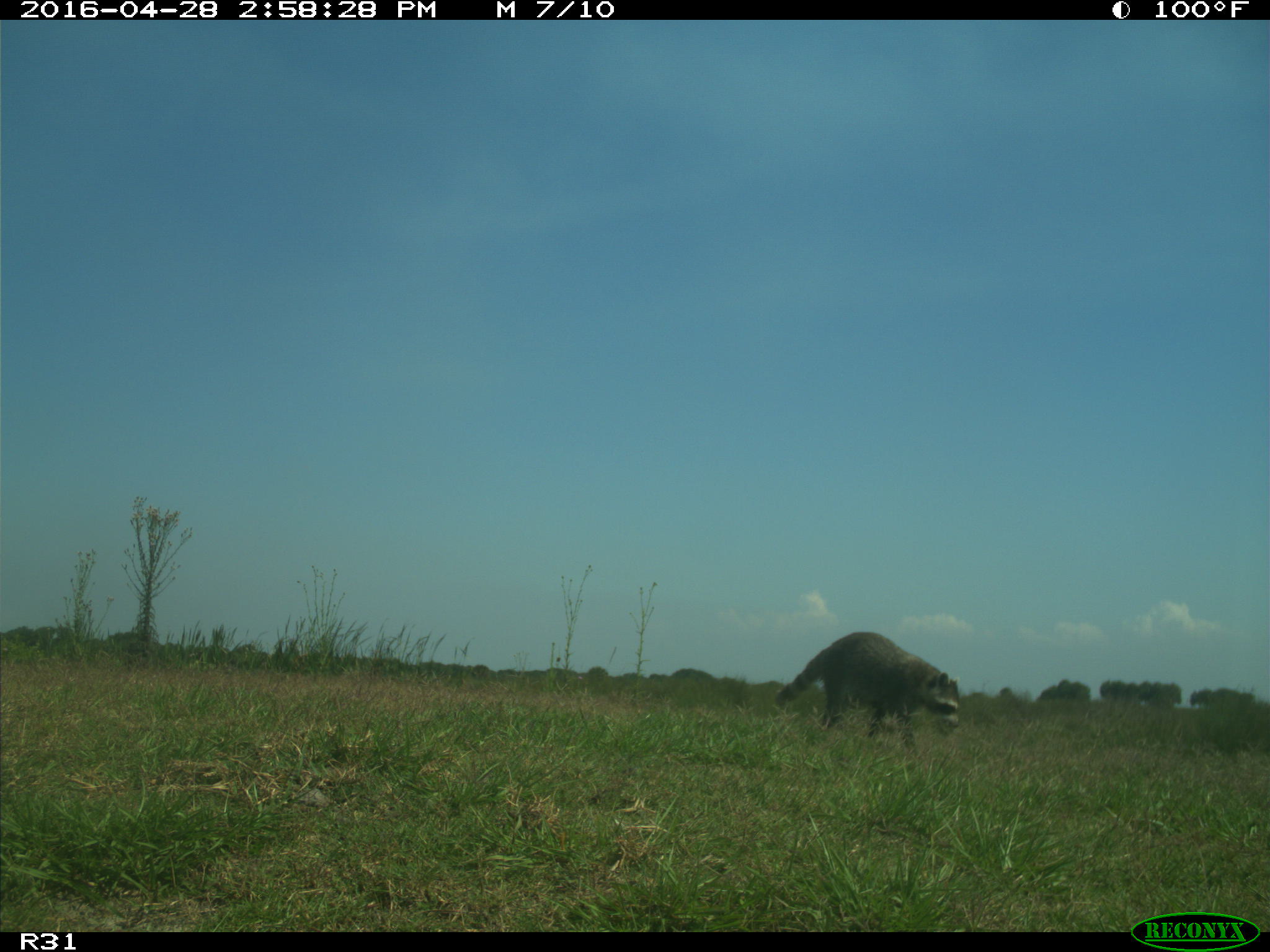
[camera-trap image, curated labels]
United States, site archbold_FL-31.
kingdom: Animalia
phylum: Chordata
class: Mammalia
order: Carnivora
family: Procyonidae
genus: Procyon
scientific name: Procyon lotor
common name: common raccoon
Procyon lotor (common raccoon).